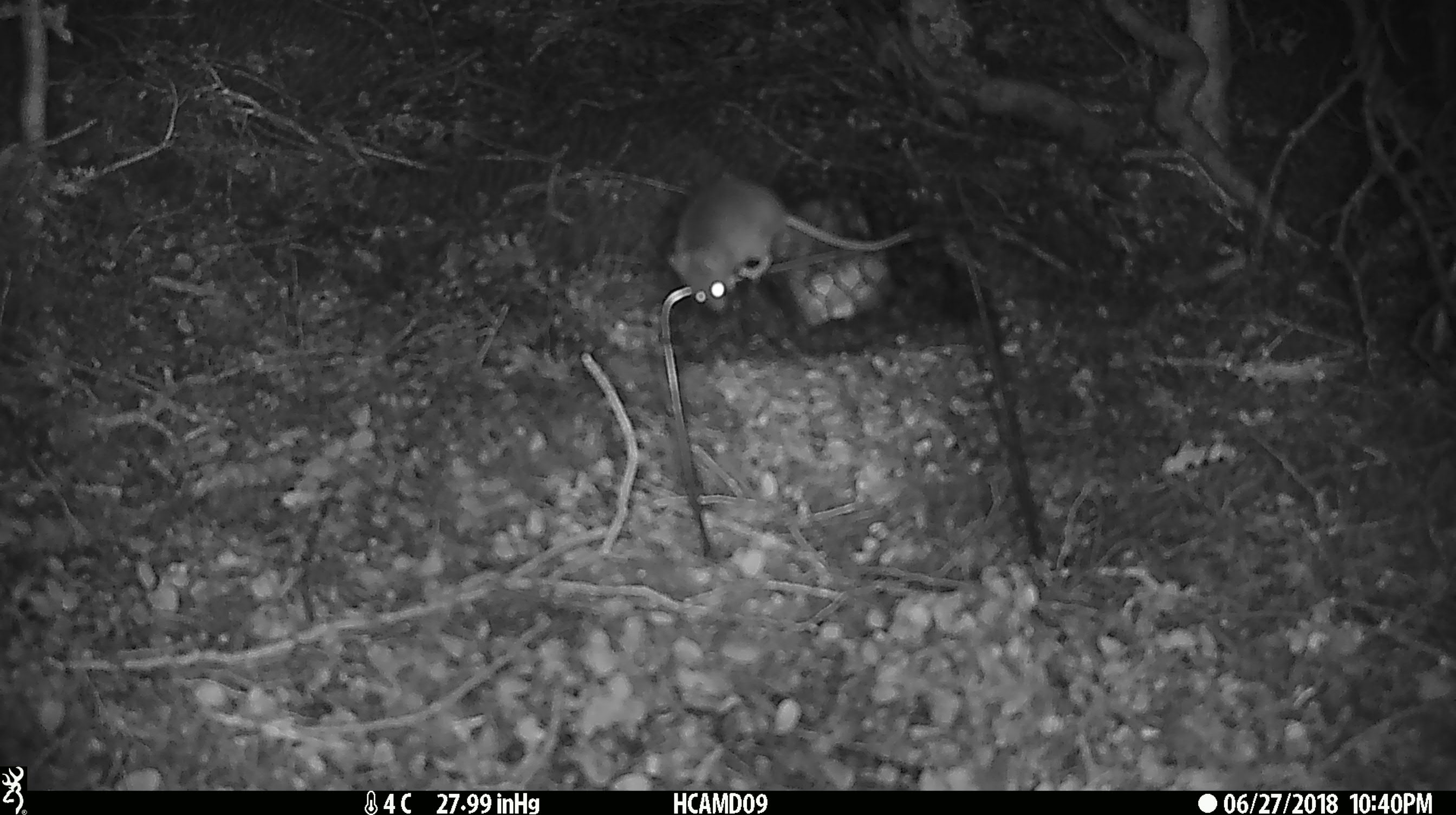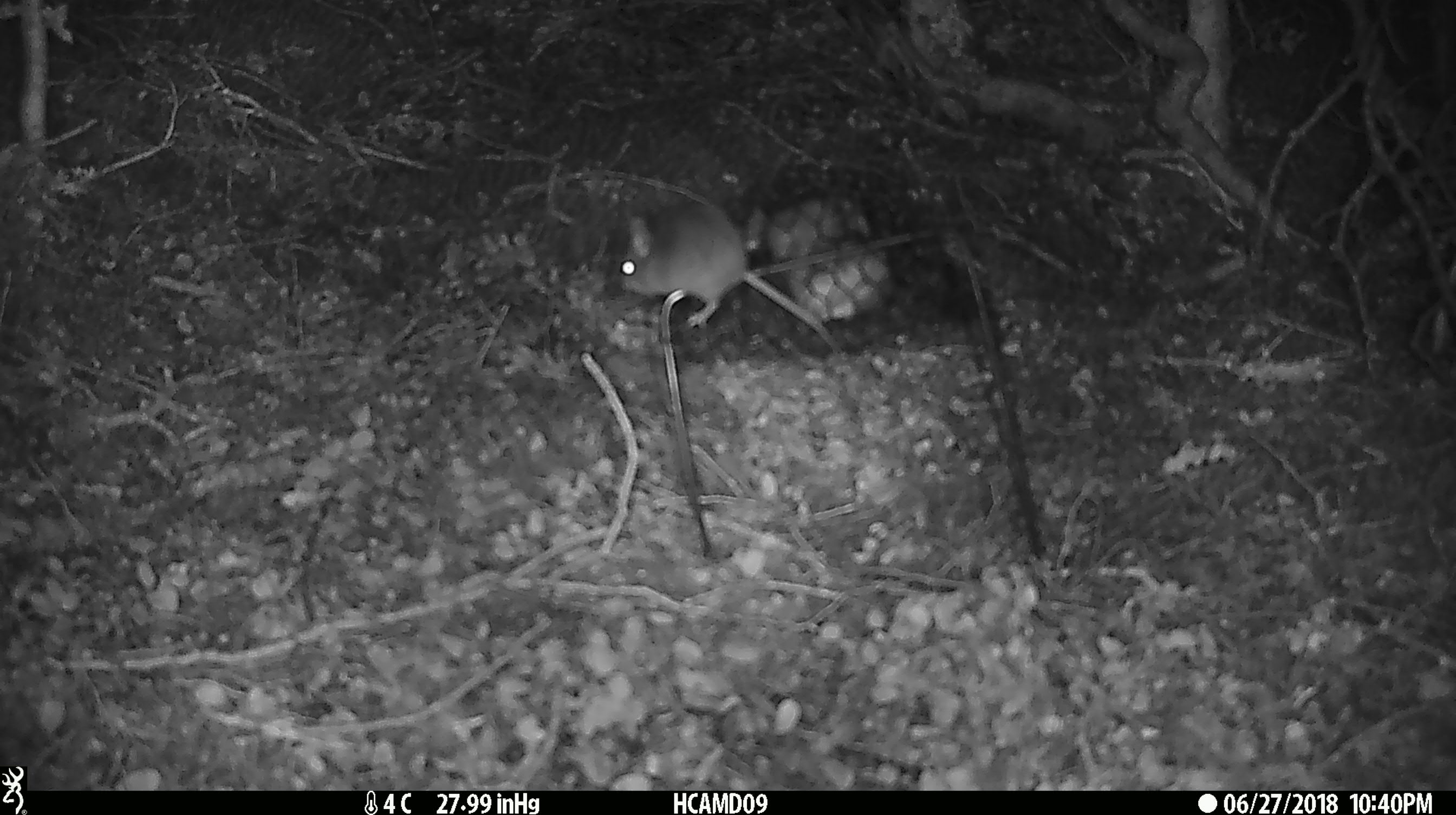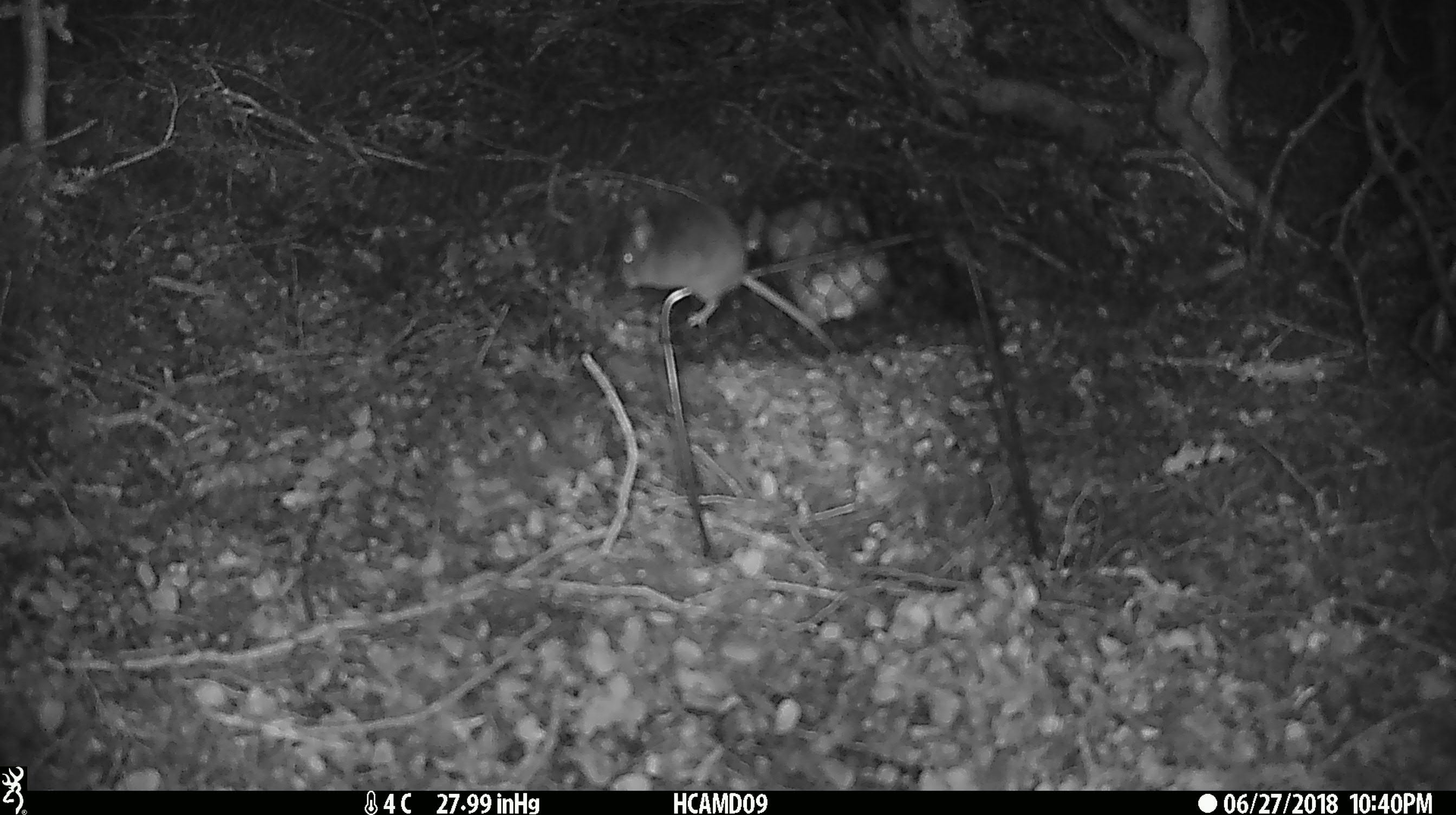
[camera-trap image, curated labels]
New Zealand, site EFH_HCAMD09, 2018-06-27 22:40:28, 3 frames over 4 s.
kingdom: Animalia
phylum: Chordata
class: Mammalia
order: Rodentia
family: Muridae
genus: Mus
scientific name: Mus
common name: mouse